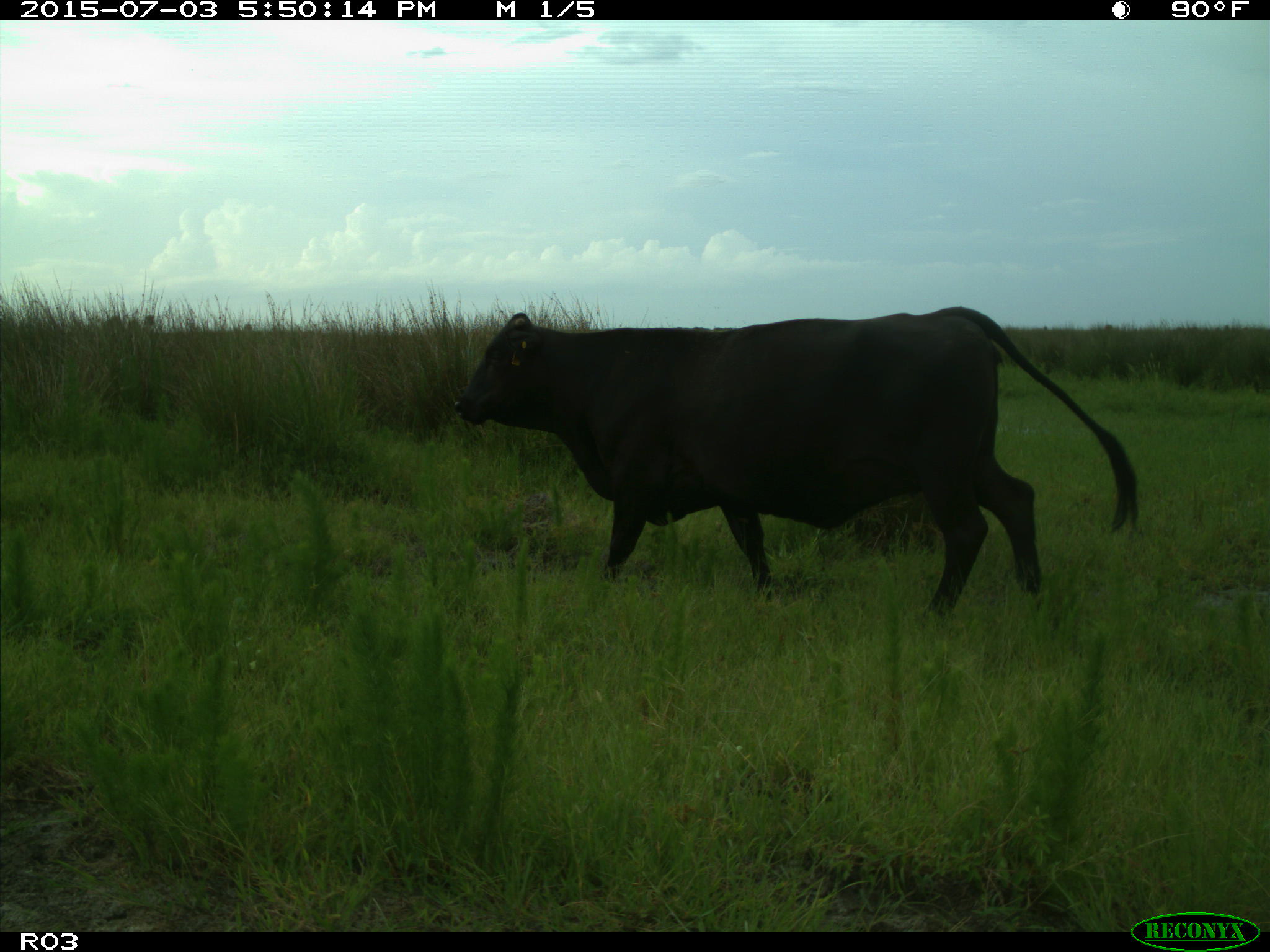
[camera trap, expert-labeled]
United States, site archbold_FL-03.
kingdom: Animalia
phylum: Chordata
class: Mammalia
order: Artiodactyla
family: Bovidae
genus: Bos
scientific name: Bos taurus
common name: domestic cow